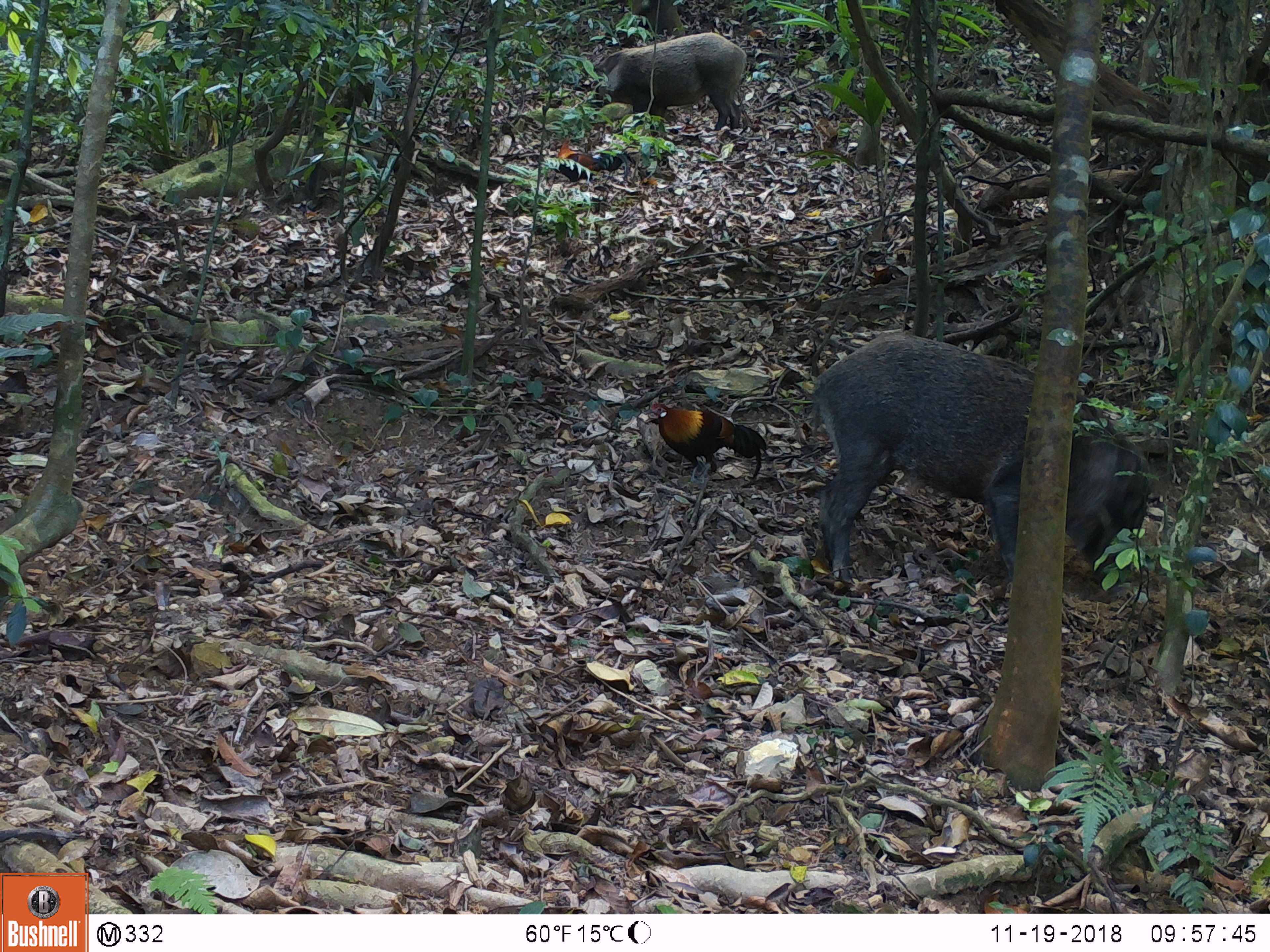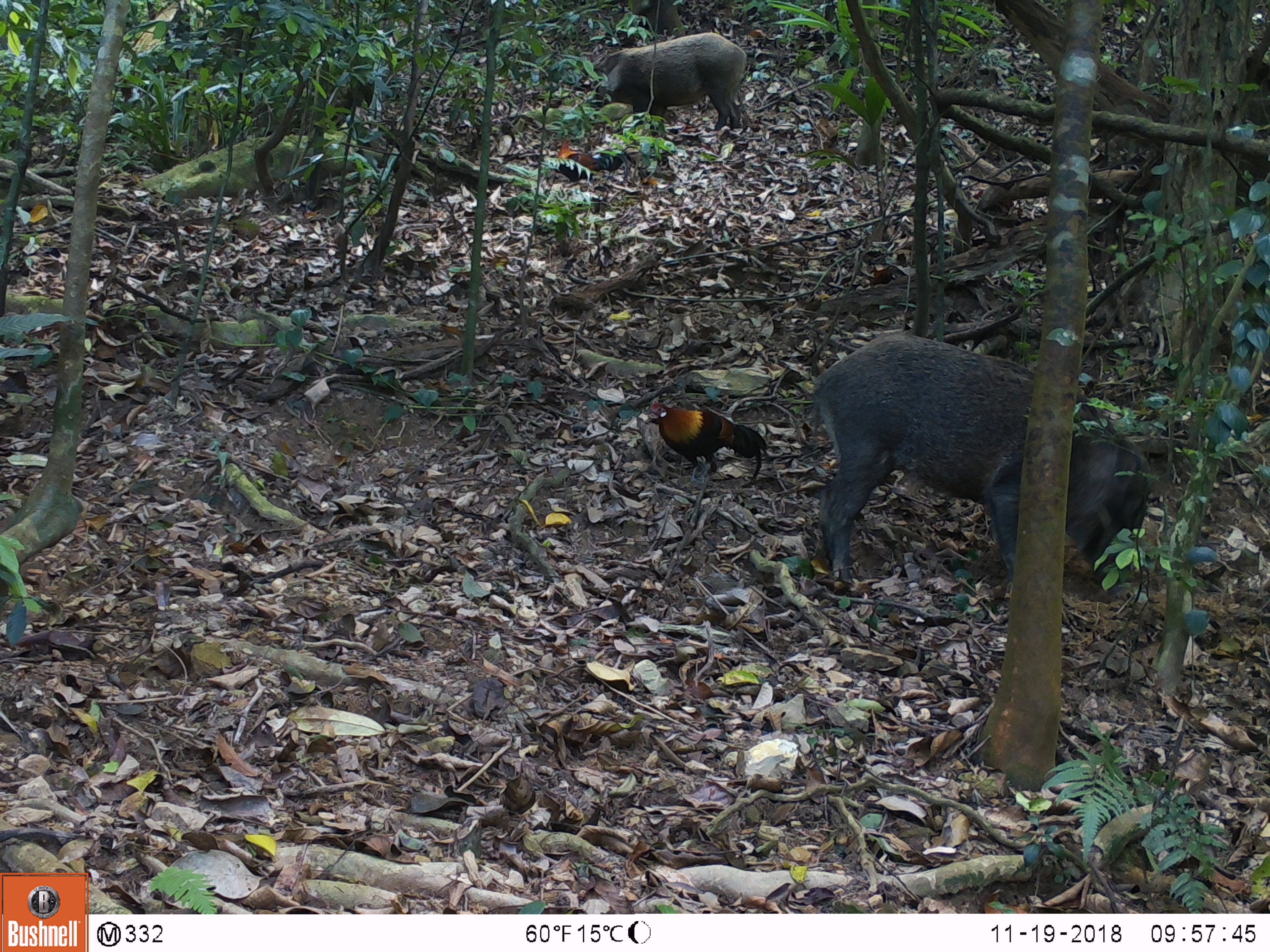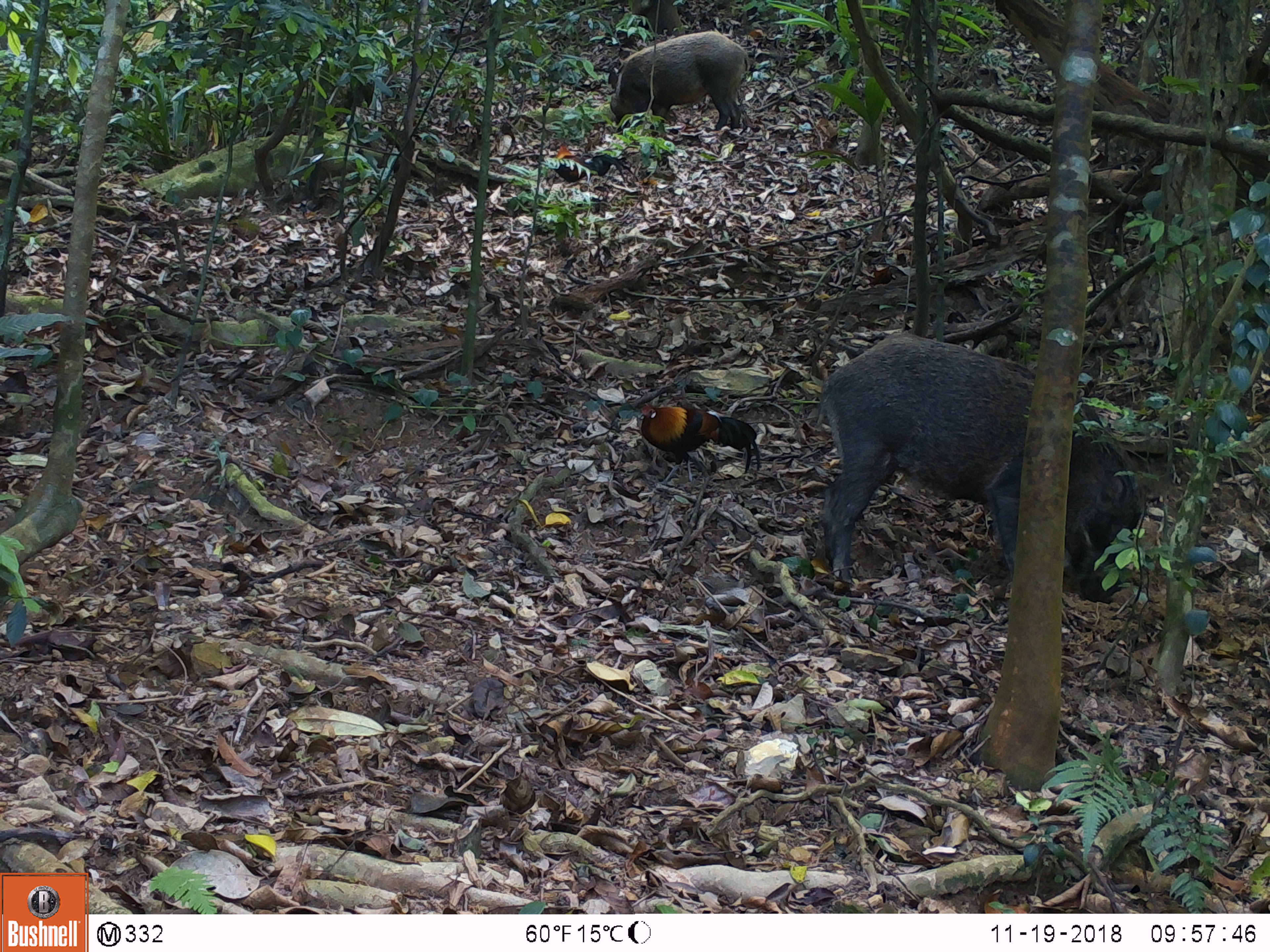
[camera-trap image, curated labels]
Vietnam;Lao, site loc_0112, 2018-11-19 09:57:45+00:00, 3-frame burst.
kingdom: Animalia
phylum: Chordata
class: Aves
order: Galliformes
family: Phasianidae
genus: Gallus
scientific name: Gallus gallus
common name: red junglefowl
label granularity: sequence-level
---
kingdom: Animalia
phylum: Chordata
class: Mammalia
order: Artiodactyla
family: Suidae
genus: Sus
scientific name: Sus scrofa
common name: eurasian wild pig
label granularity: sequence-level